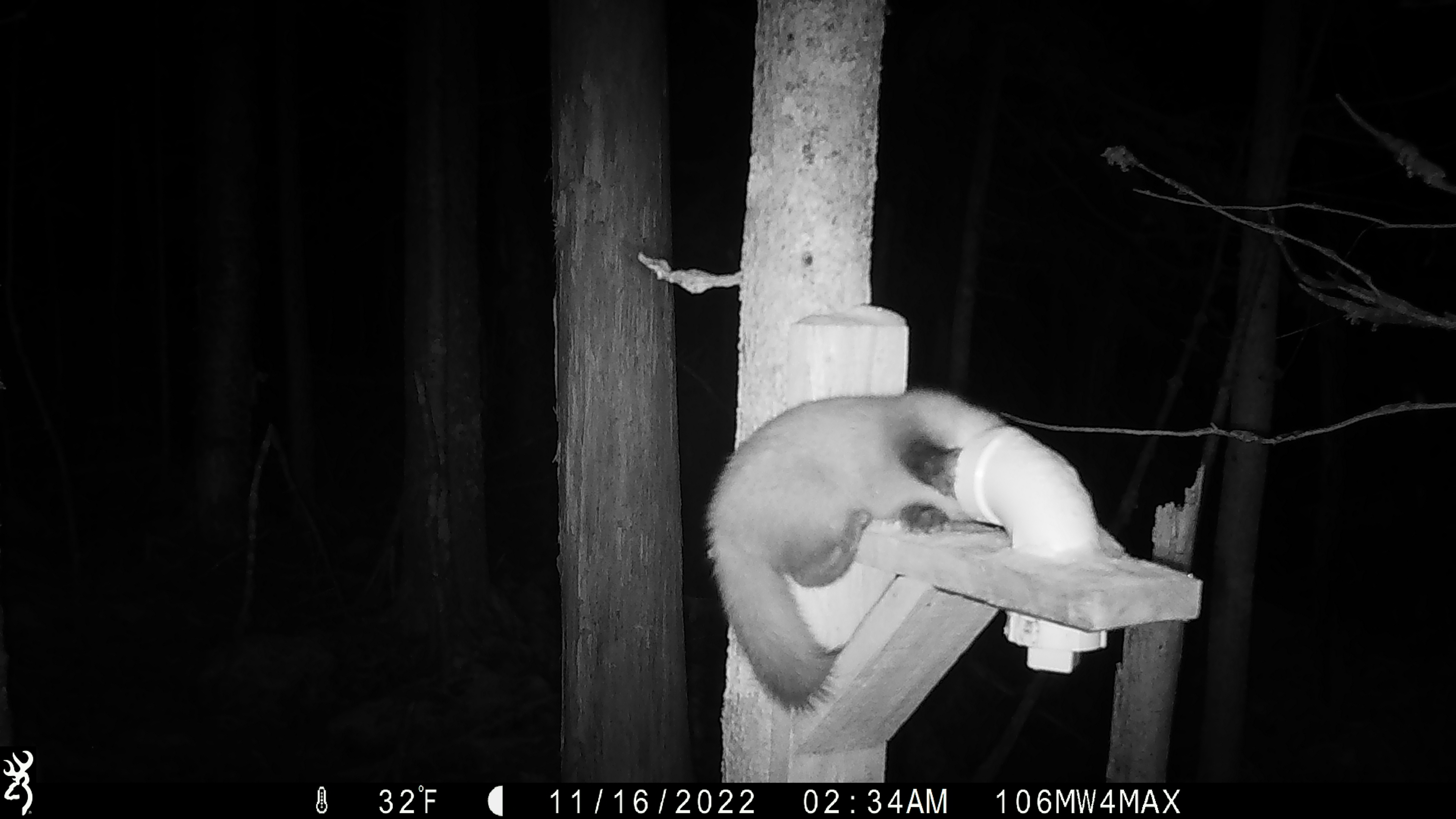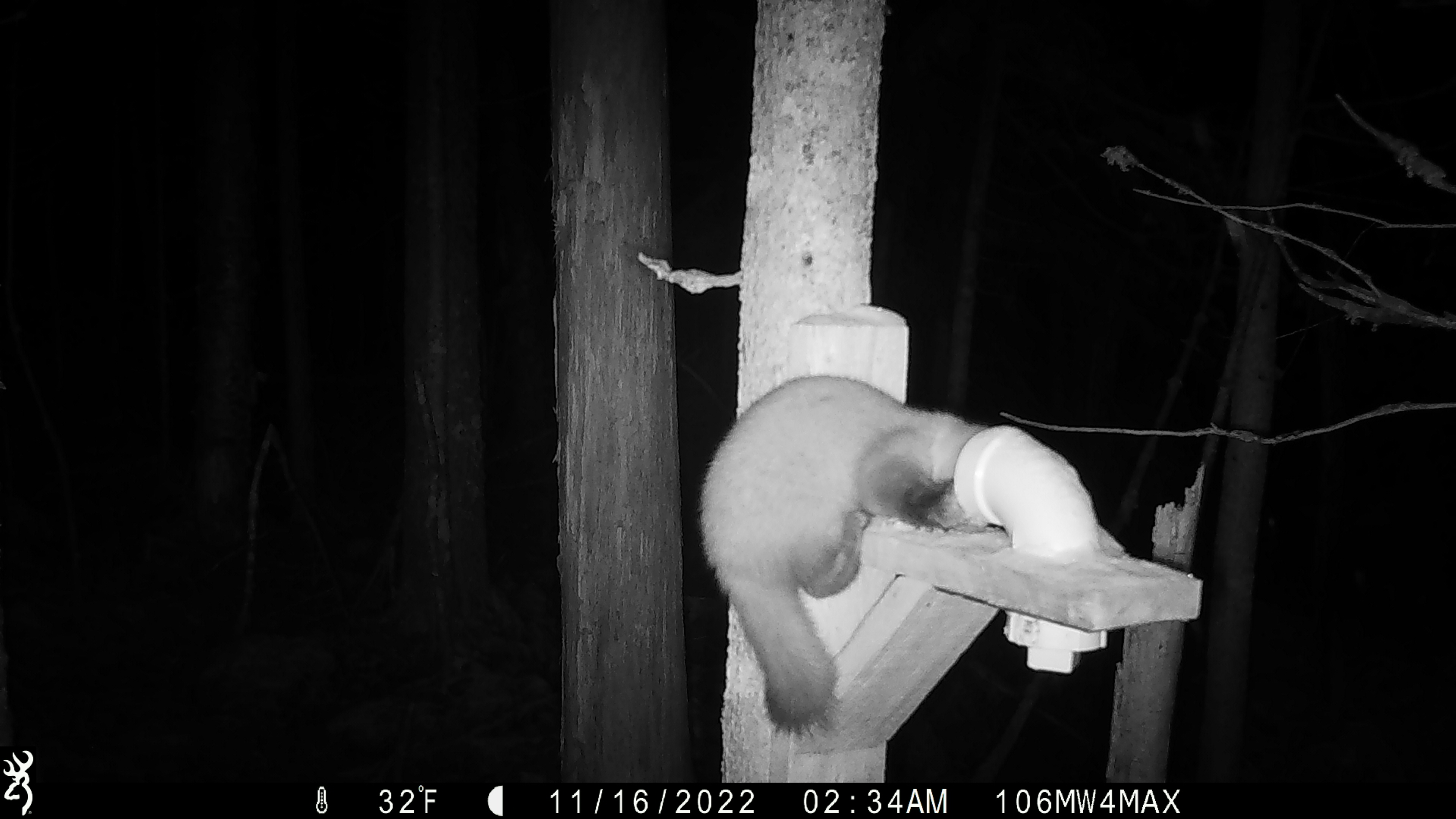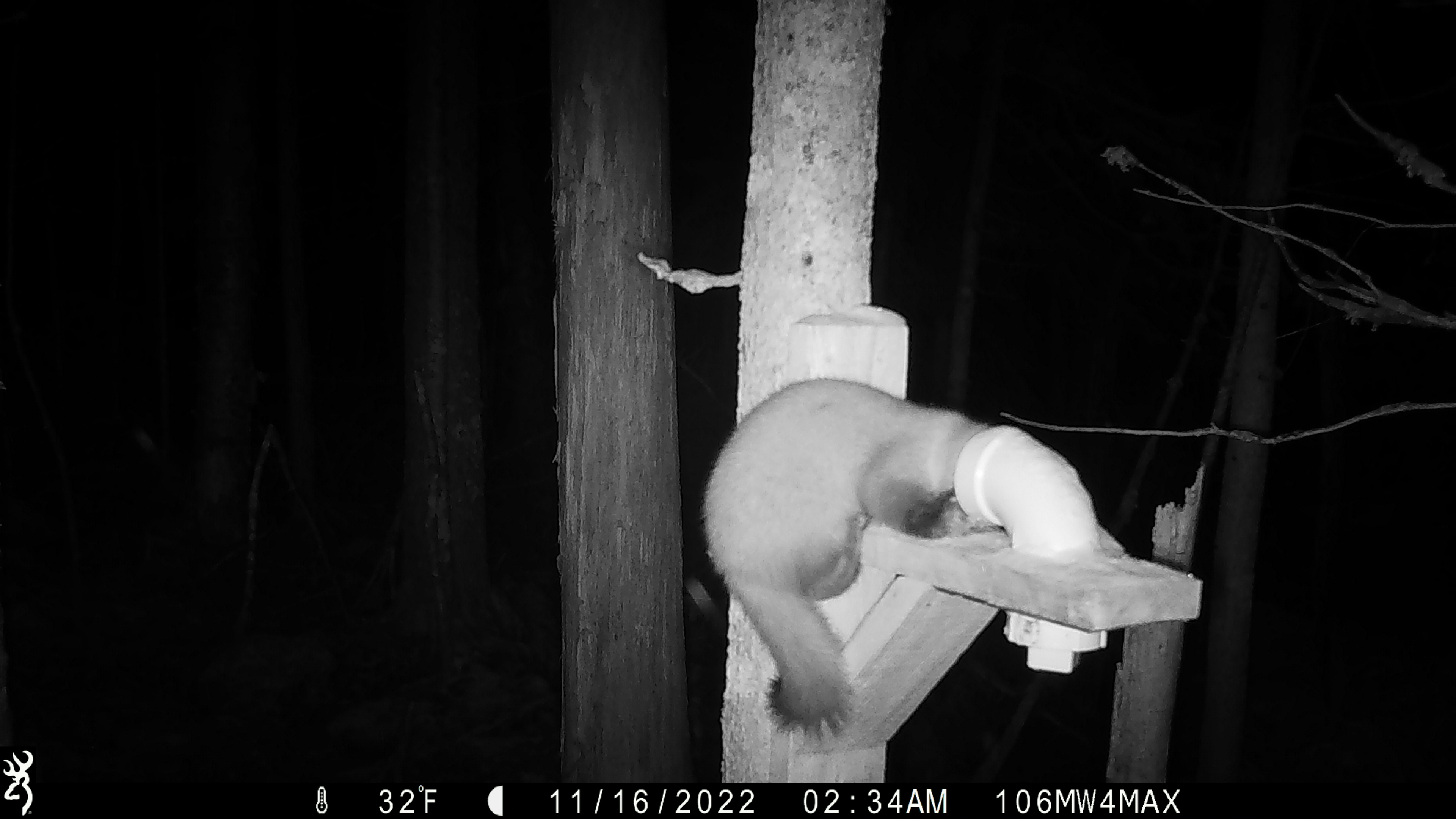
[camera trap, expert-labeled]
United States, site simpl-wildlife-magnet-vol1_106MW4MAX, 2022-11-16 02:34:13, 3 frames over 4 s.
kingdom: Animalia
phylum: Chordata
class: Mammalia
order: Carnivora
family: Mustelidae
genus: Martes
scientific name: Martes americana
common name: american marten